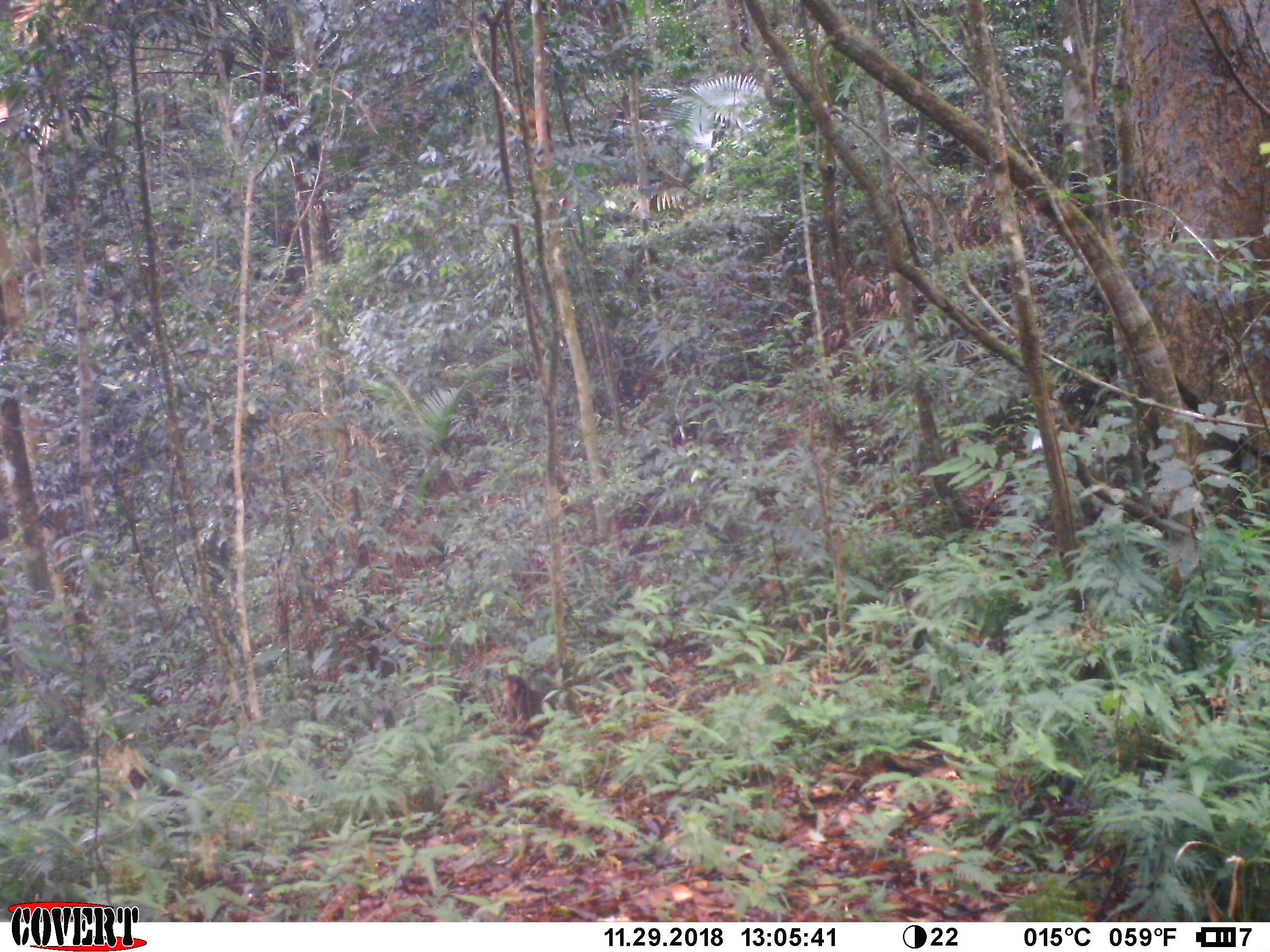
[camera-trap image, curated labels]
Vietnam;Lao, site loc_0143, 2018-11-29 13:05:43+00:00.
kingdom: Animalia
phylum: Chordata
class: Mammalia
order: Primates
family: Cercopithecidae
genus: Macaca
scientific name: Macaca arctoides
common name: stump-tailed macaque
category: stump tailed macaque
Stump tailed macaque (stump-tailed macaque) (Macaca arctoides). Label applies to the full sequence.